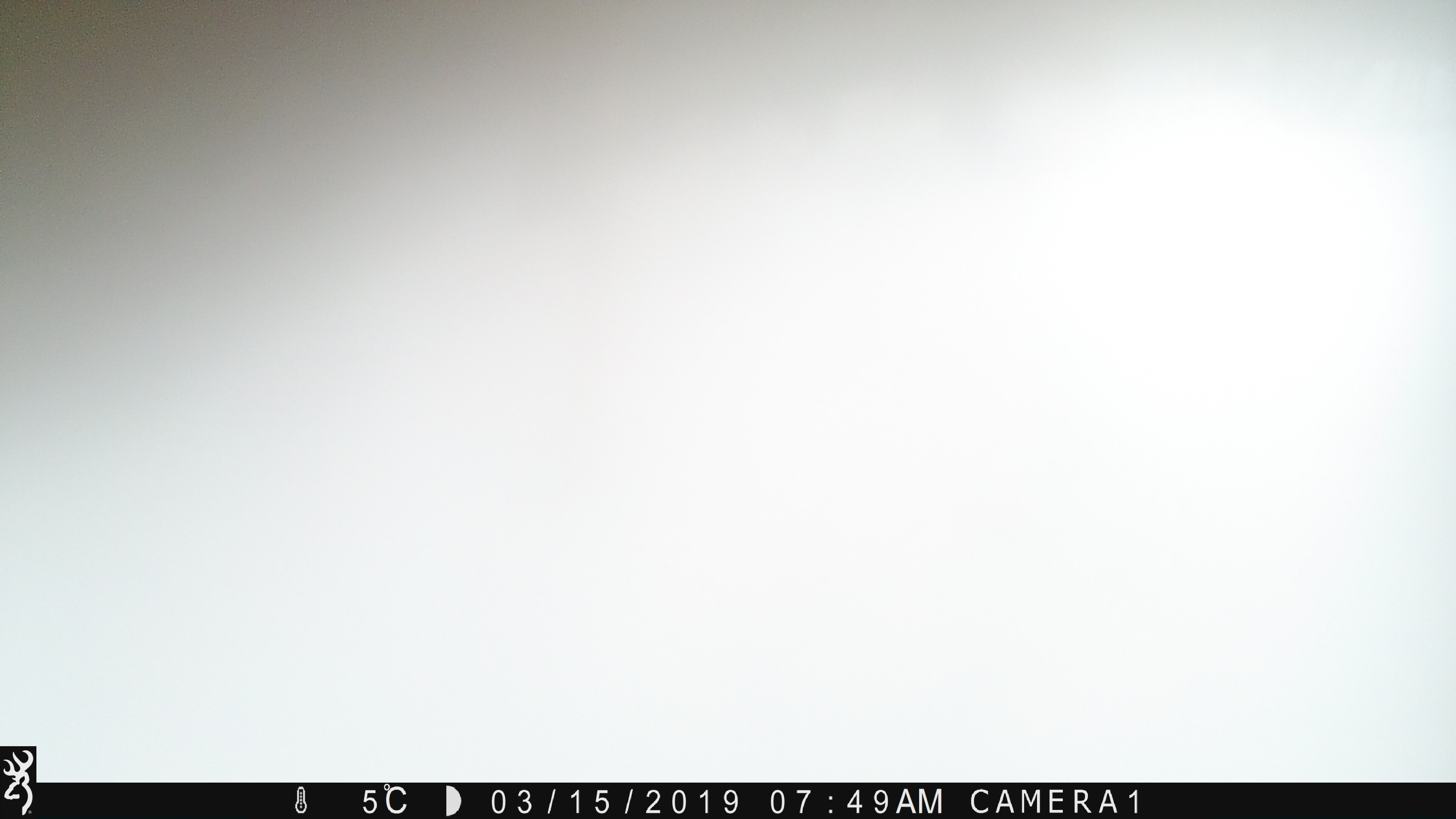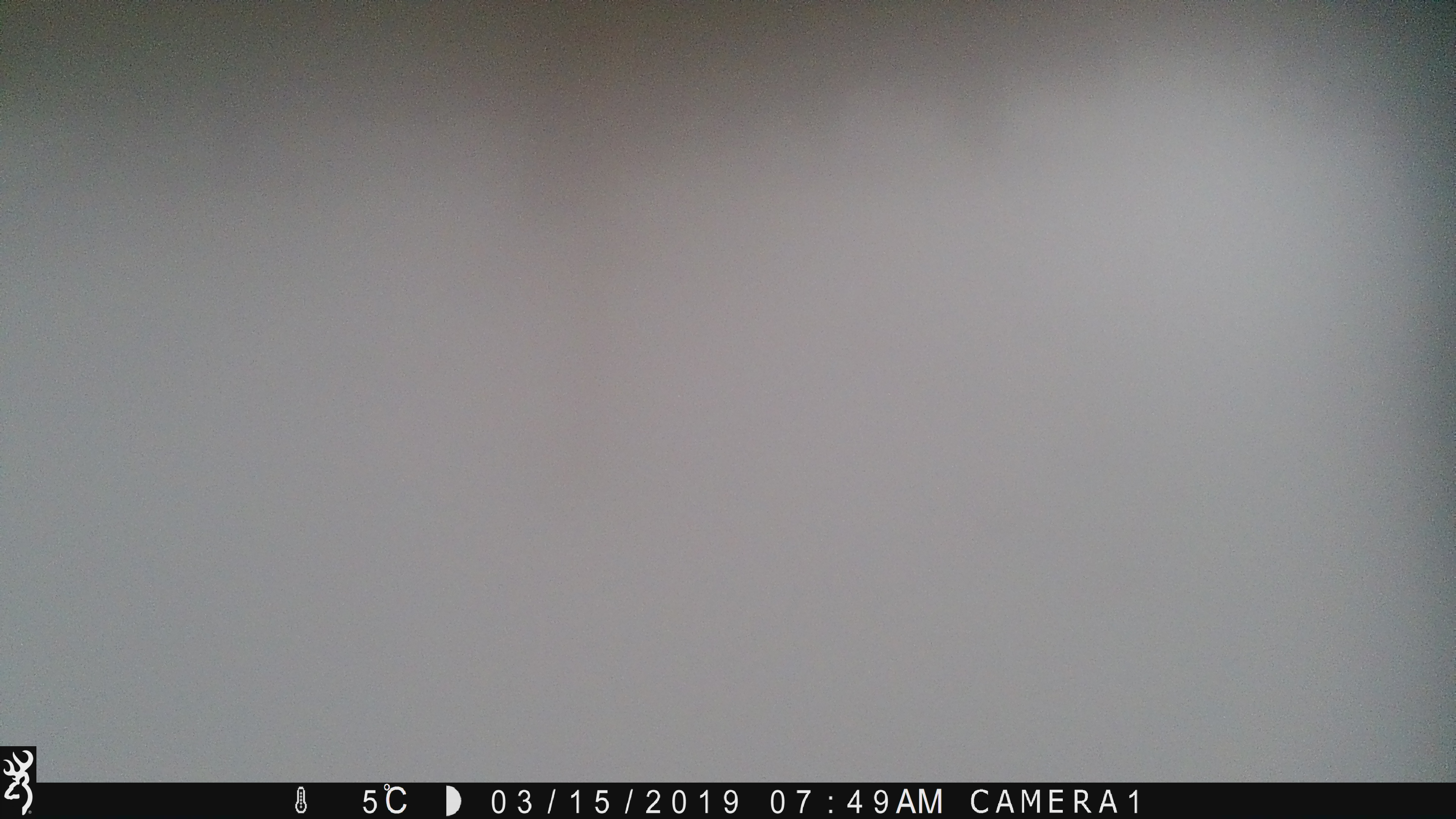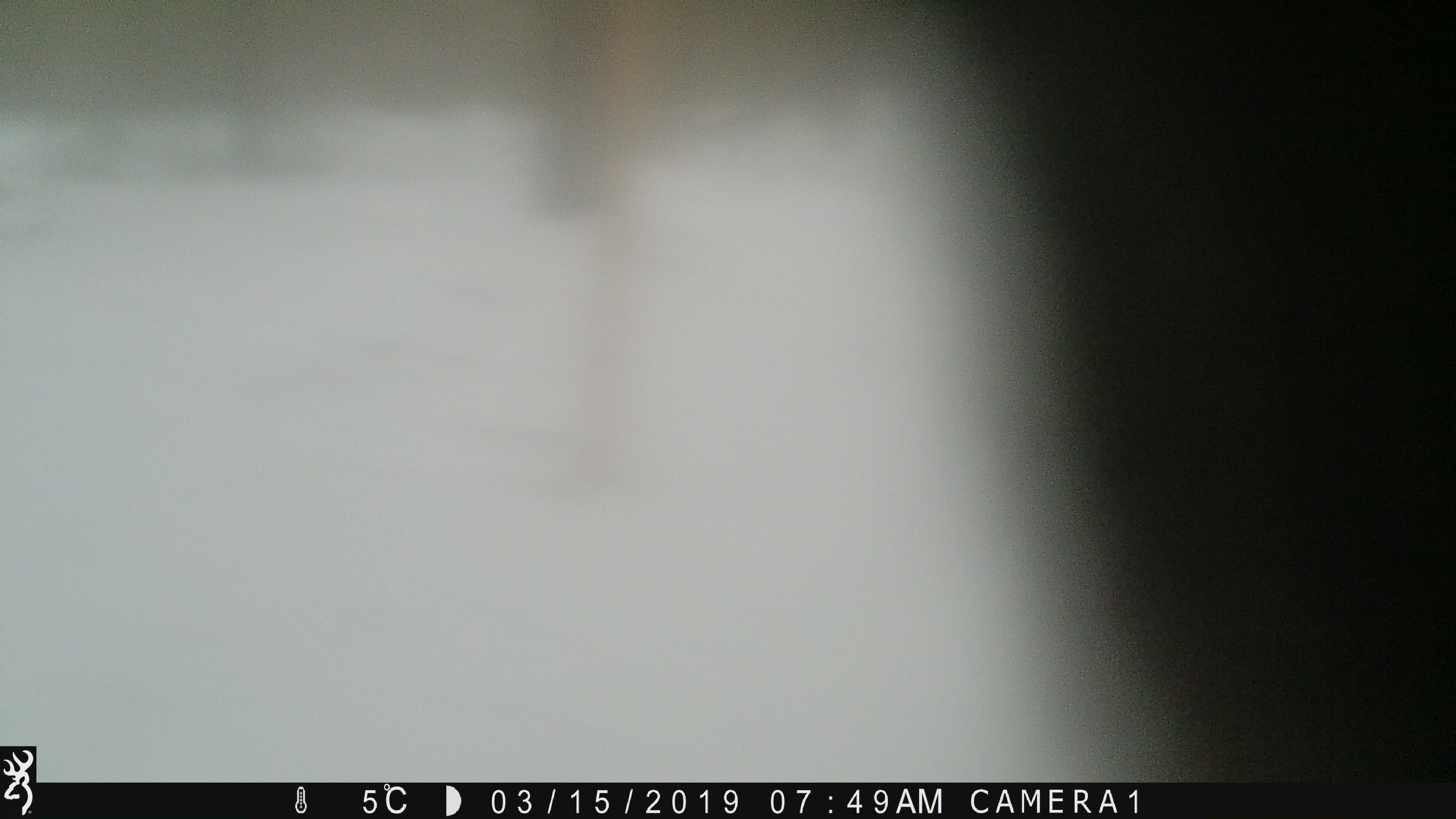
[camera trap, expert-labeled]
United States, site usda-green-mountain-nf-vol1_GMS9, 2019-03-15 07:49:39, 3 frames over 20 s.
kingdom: Animalia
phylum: Chordata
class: Mammalia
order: Artiodactyla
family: Cervidae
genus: Alces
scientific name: Alces alces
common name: moose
Moose (Alces alces).